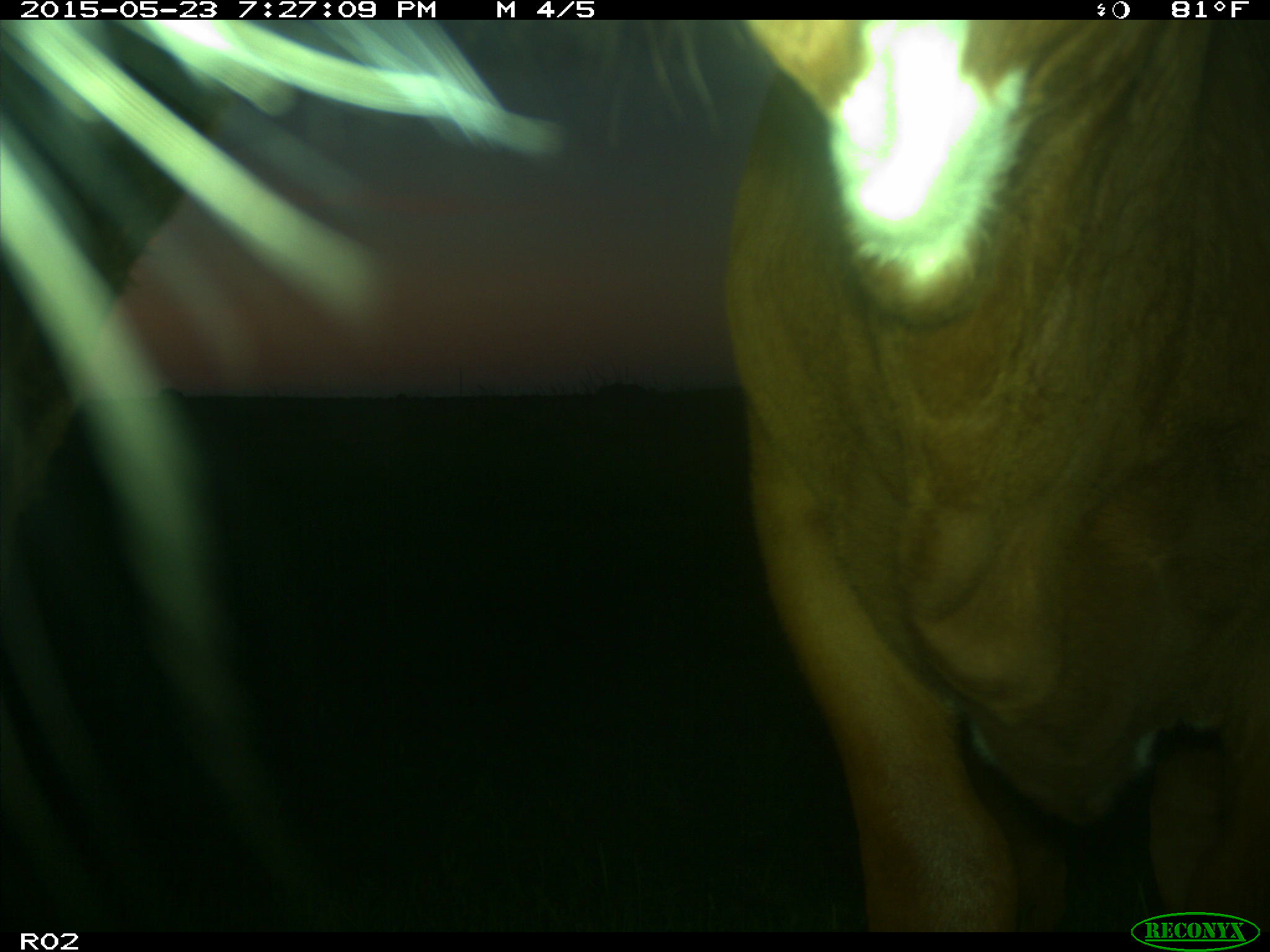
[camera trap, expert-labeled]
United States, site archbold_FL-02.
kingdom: Animalia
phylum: Chordata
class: Mammalia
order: Artiodactyla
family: Bovidae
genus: Bos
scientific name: Bos taurus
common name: domestic cow